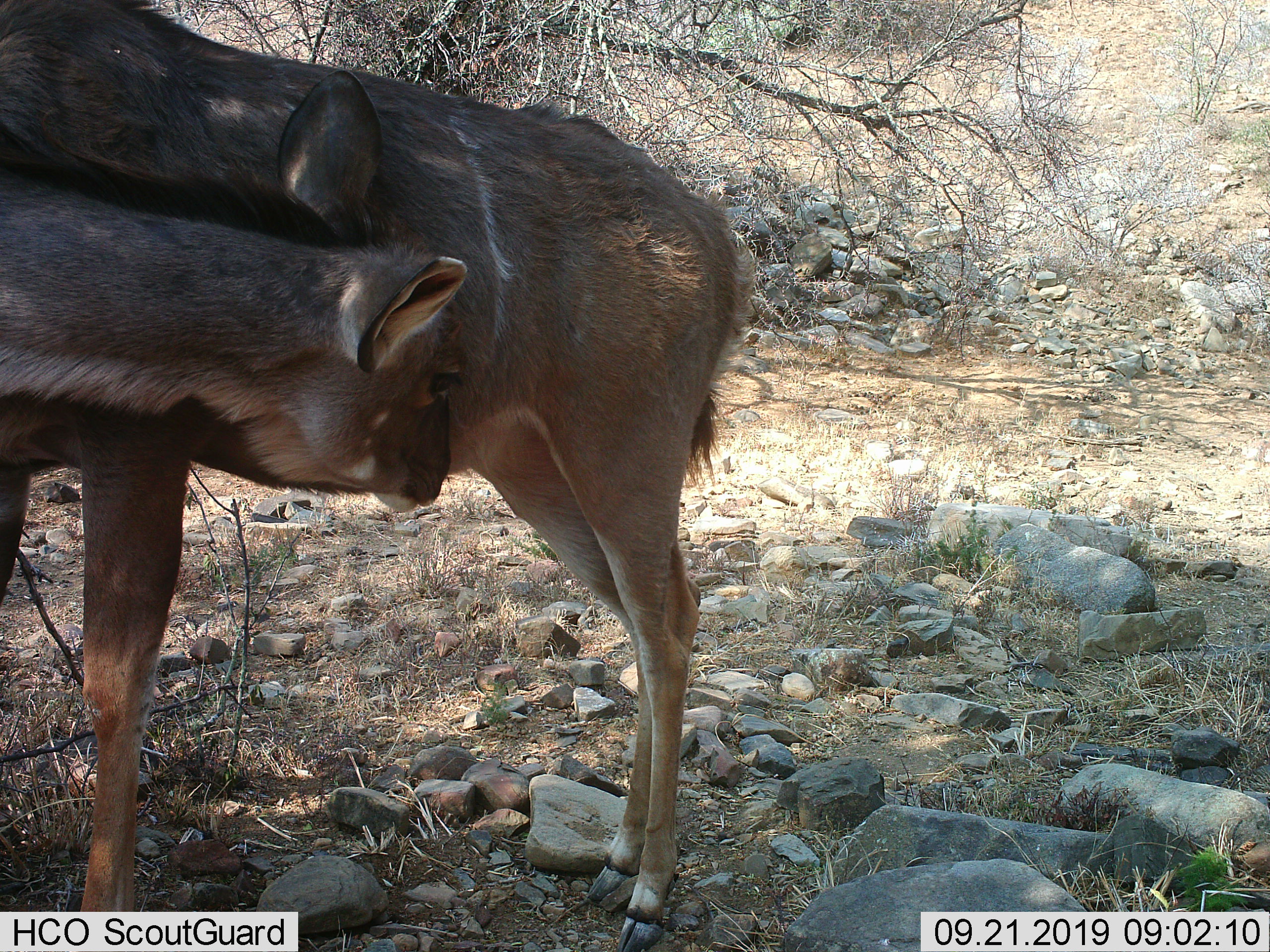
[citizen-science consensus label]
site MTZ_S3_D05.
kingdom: Animalia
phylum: Chordata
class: Mammalia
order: Artiodactyla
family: Bovidae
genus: Tragelaphus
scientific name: Tragelaphus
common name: kudu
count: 2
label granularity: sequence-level